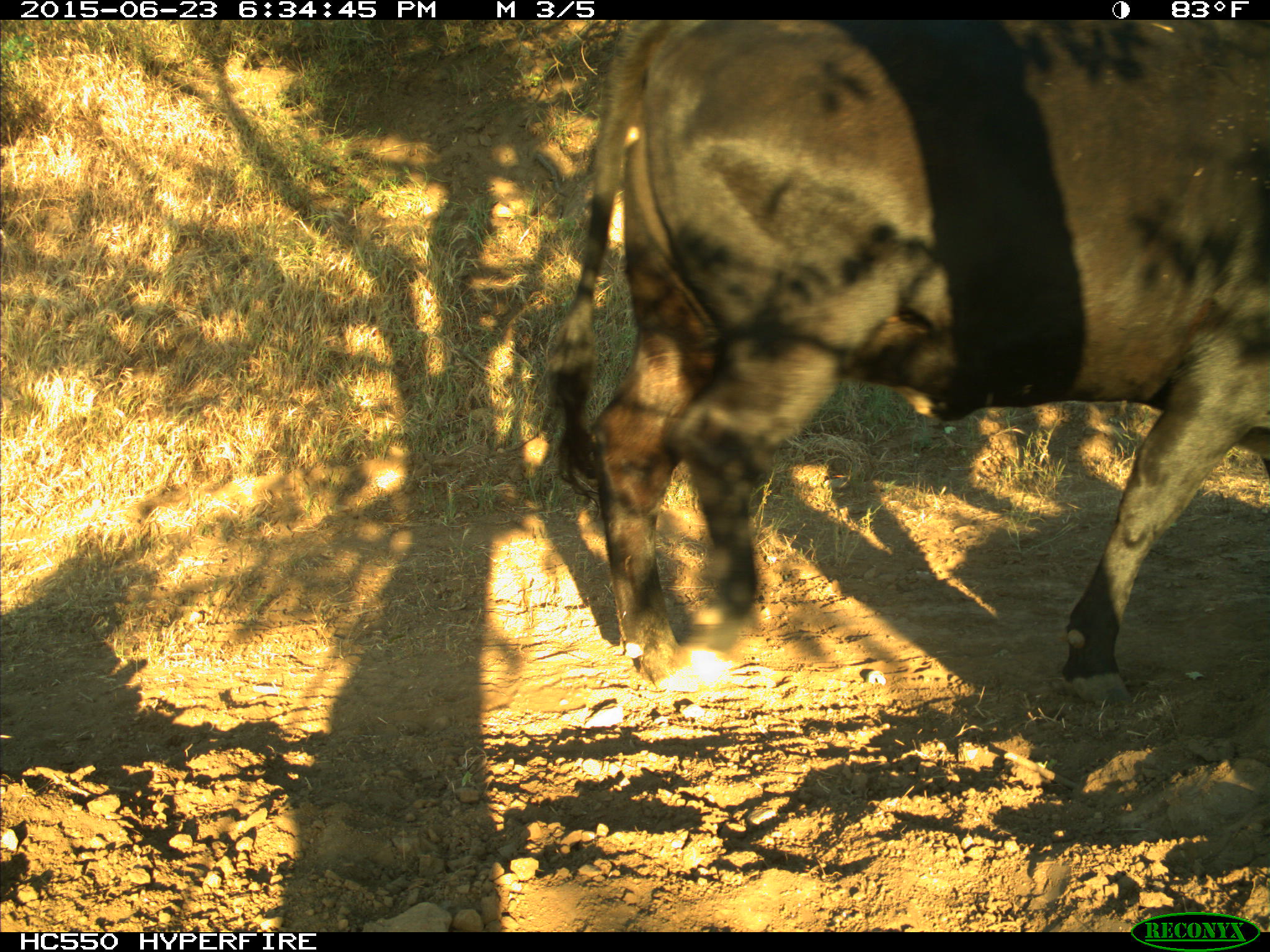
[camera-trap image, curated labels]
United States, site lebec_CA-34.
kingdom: Animalia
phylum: Chordata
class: Mammalia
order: Artiodactyla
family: Bovidae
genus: Bos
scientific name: Bos taurus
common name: domestic cow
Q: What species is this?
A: Bos taurus (domestic cow).